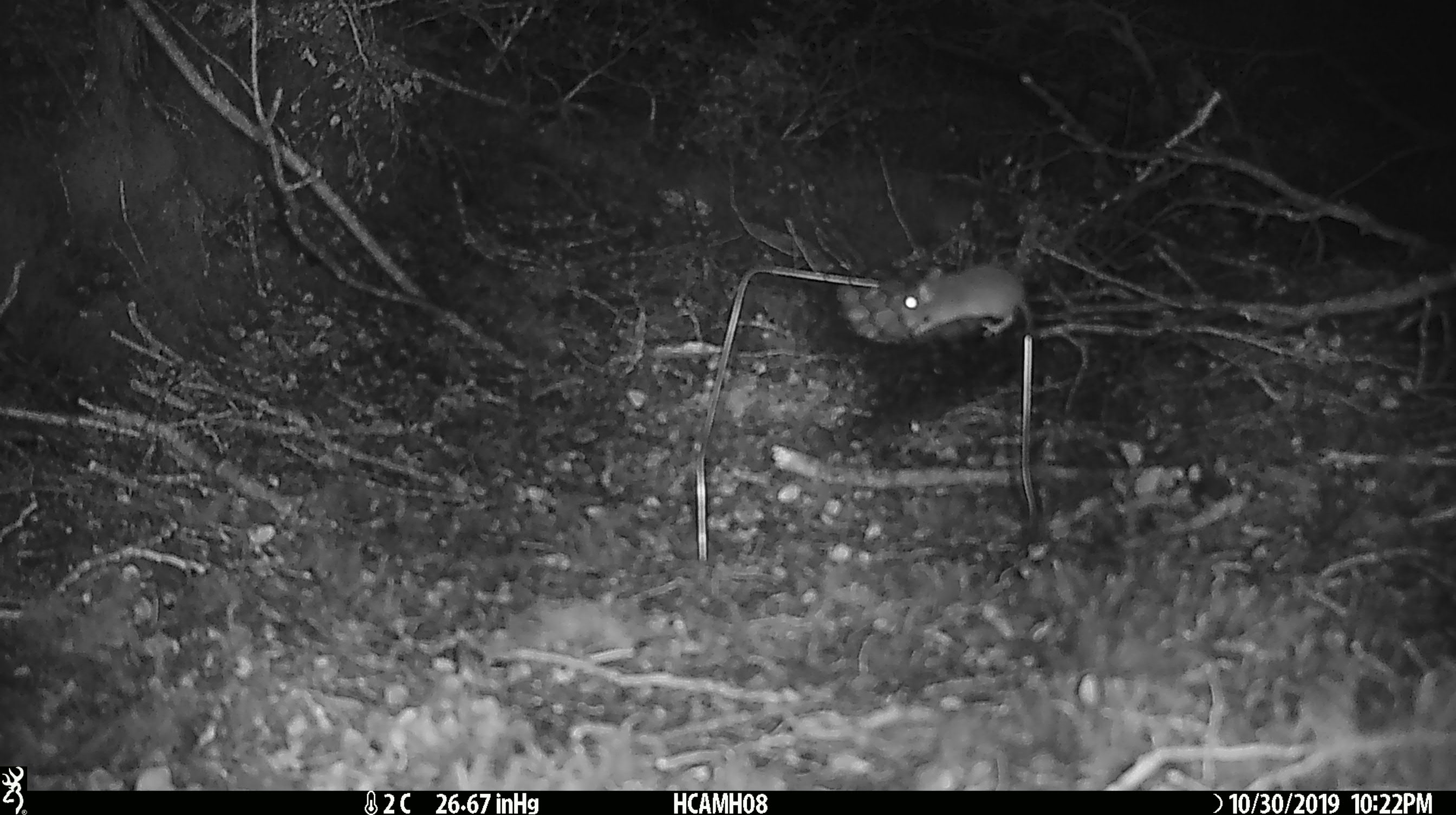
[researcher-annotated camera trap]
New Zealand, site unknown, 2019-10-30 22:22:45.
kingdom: Animalia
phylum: Chordata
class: Mammalia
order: Rodentia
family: Muridae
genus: Mus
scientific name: Mus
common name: mouse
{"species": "mouse (Mus)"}